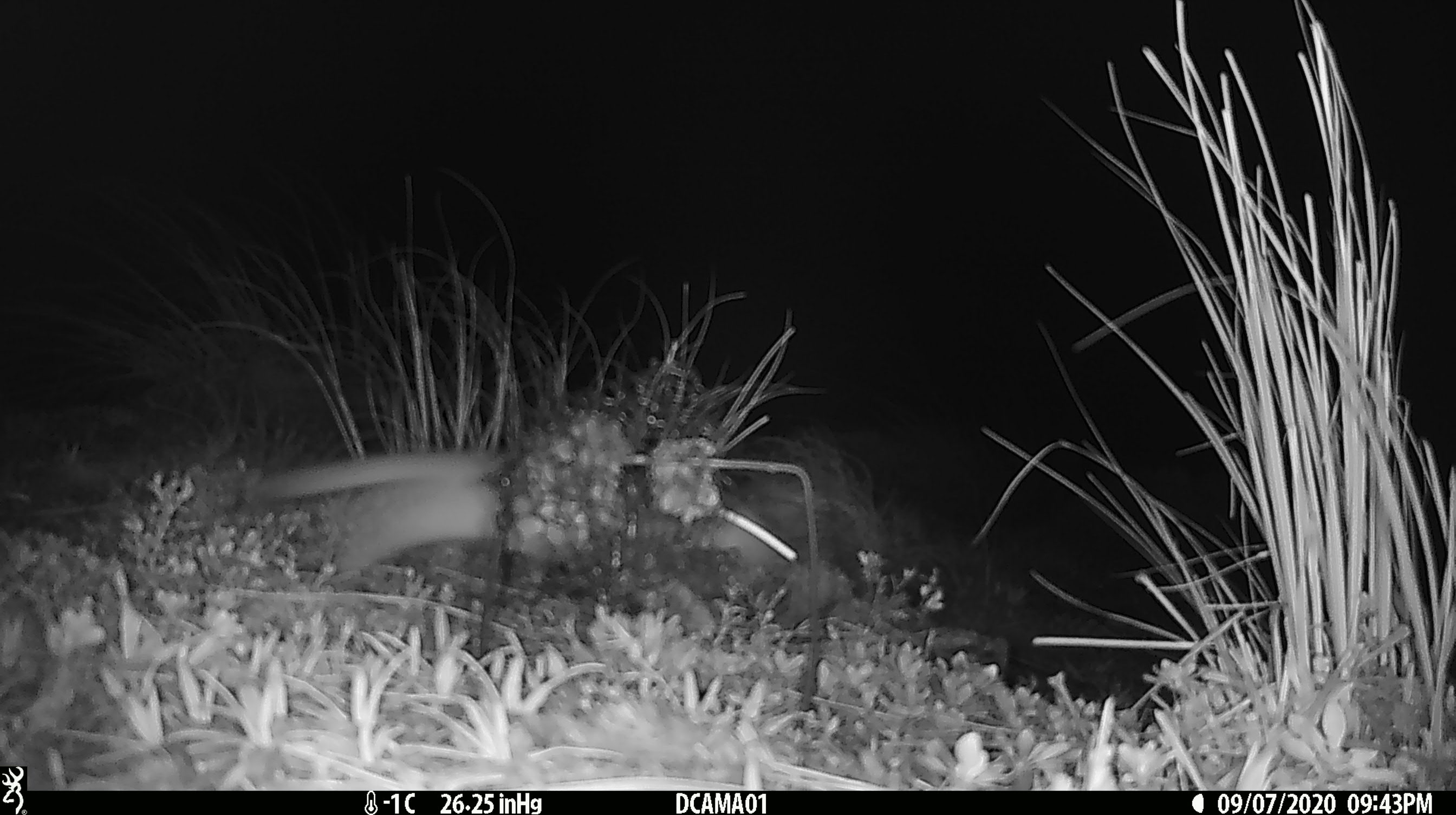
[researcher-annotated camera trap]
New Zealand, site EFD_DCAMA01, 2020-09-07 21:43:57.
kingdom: Animalia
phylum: Chordata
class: Mammalia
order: Carnivora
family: Mustelidae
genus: Mustela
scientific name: Mustela erminea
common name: stoat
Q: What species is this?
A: Stoat (Mustela erminea).